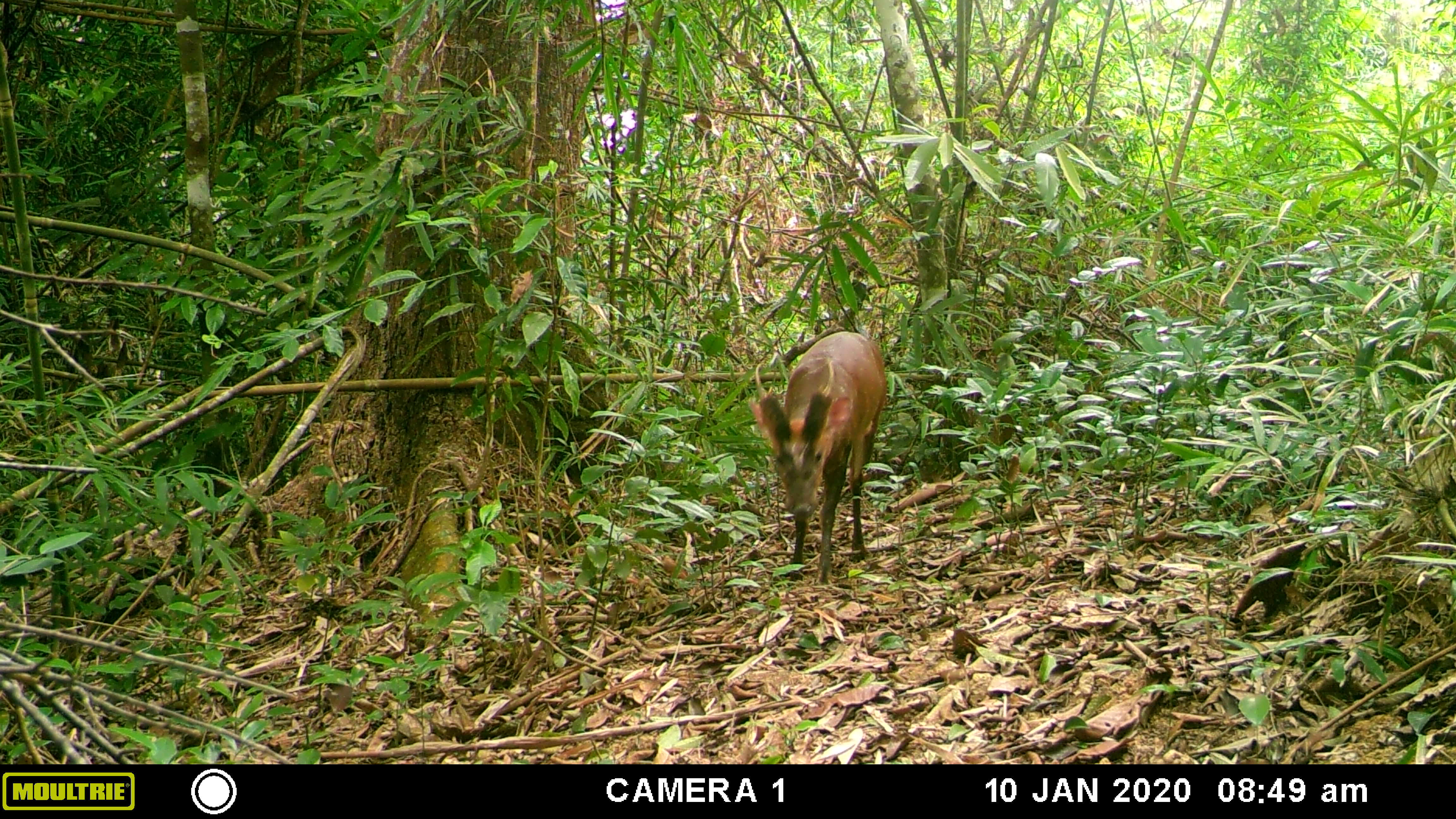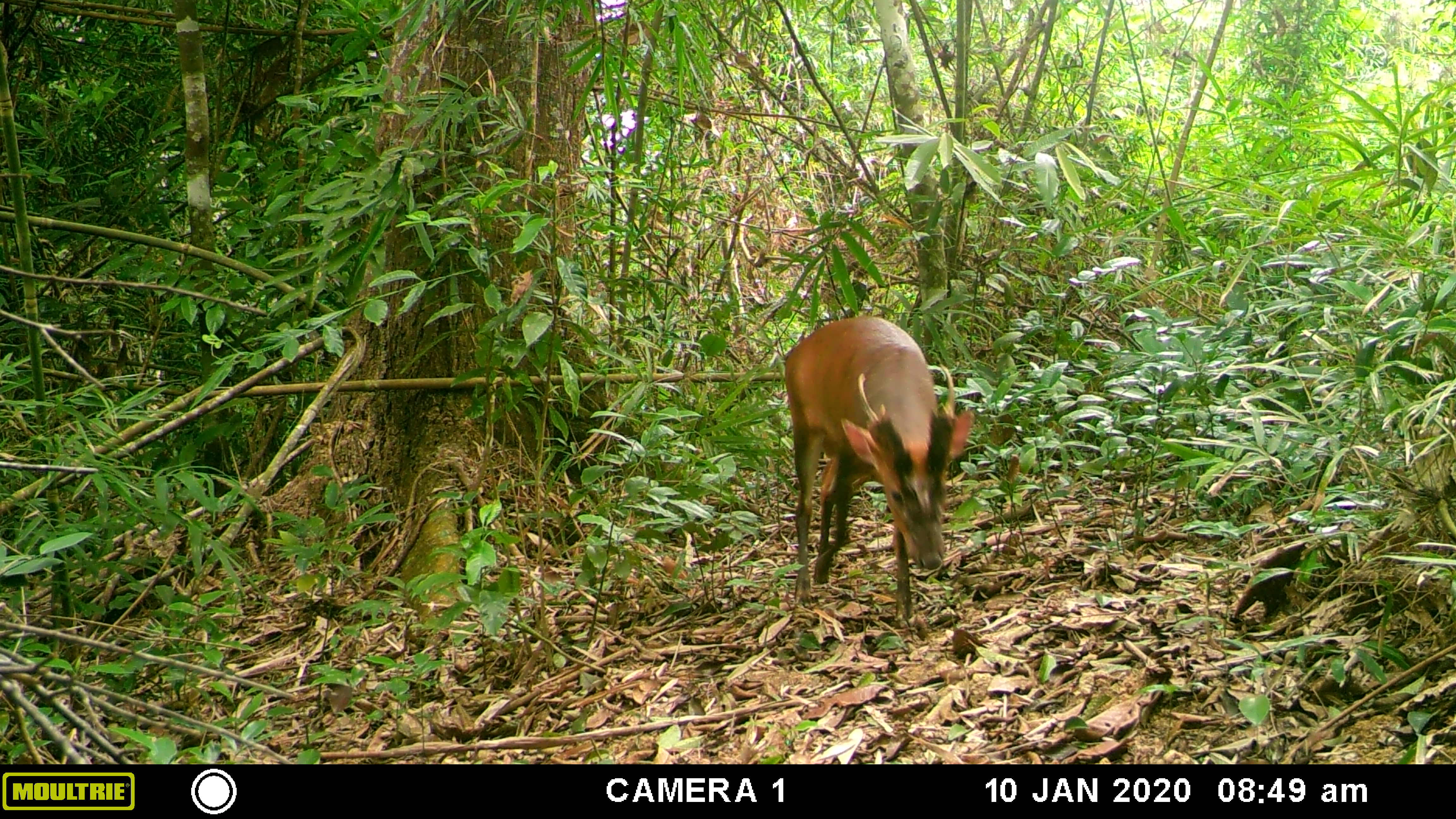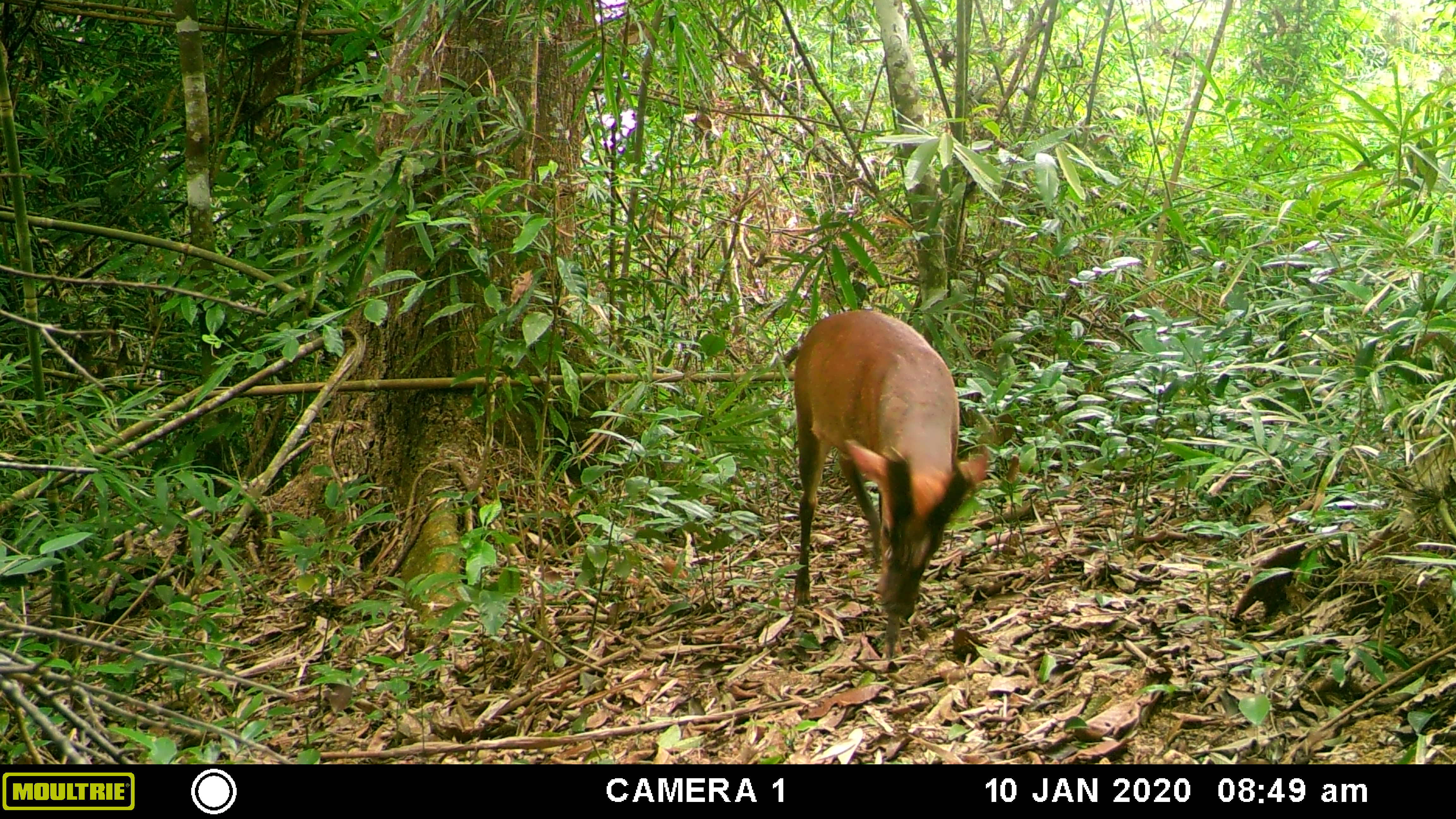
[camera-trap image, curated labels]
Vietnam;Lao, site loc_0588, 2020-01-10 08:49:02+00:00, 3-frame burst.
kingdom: Animalia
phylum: Chordata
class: Mammalia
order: Artiodactyla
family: Cervidae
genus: Muntiacus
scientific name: Muntiacus muntjak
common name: red muntjac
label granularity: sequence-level